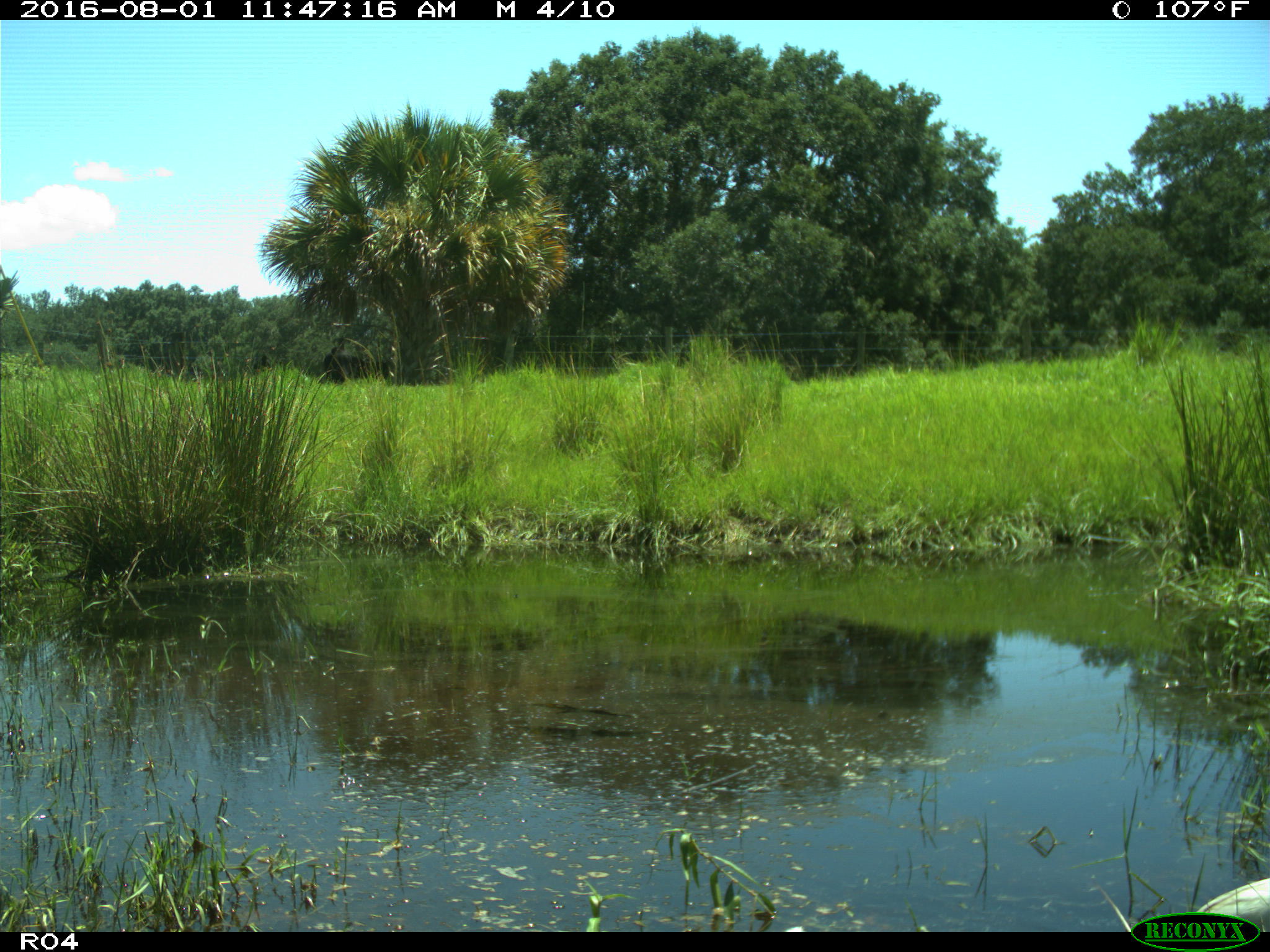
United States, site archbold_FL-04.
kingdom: Animalia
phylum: Chordata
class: Aves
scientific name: Aves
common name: birds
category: unidentified bird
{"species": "unidentified bird (birds) (Aves)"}